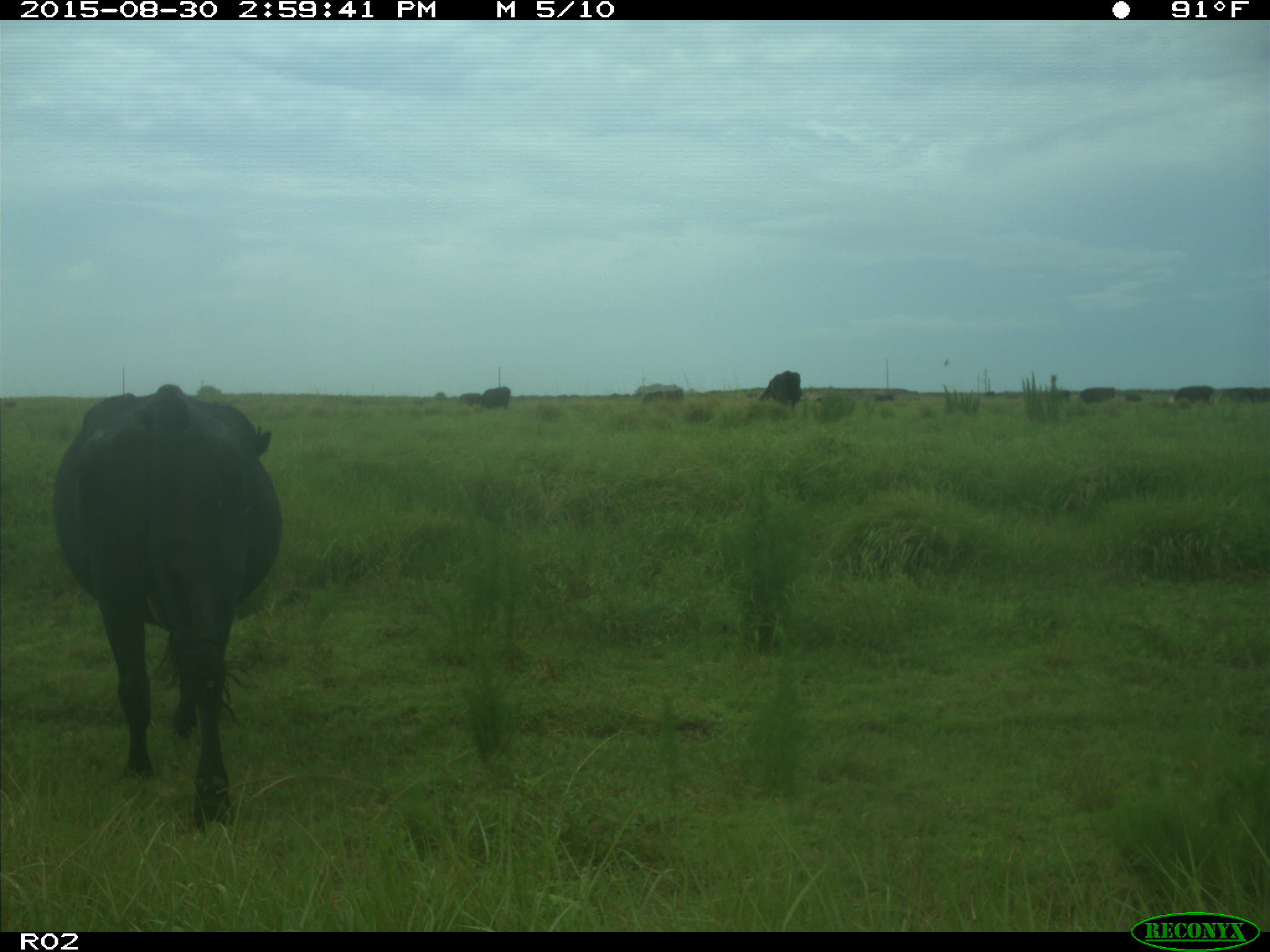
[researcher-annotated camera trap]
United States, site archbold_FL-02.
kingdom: Animalia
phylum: Chordata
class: Mammalia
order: Artiodactyla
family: Bovidae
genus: Bos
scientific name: Bos taurus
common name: domestic cow